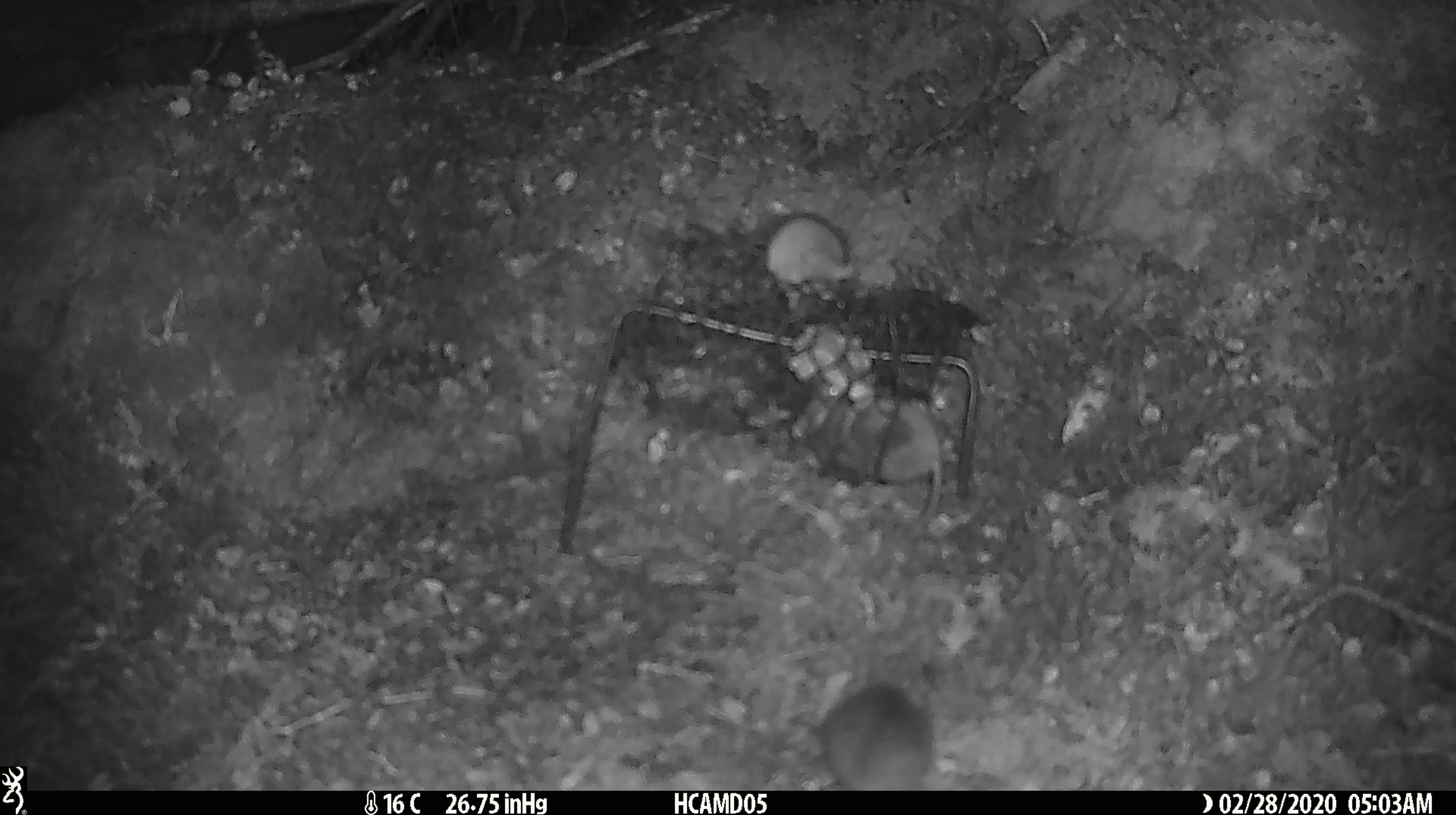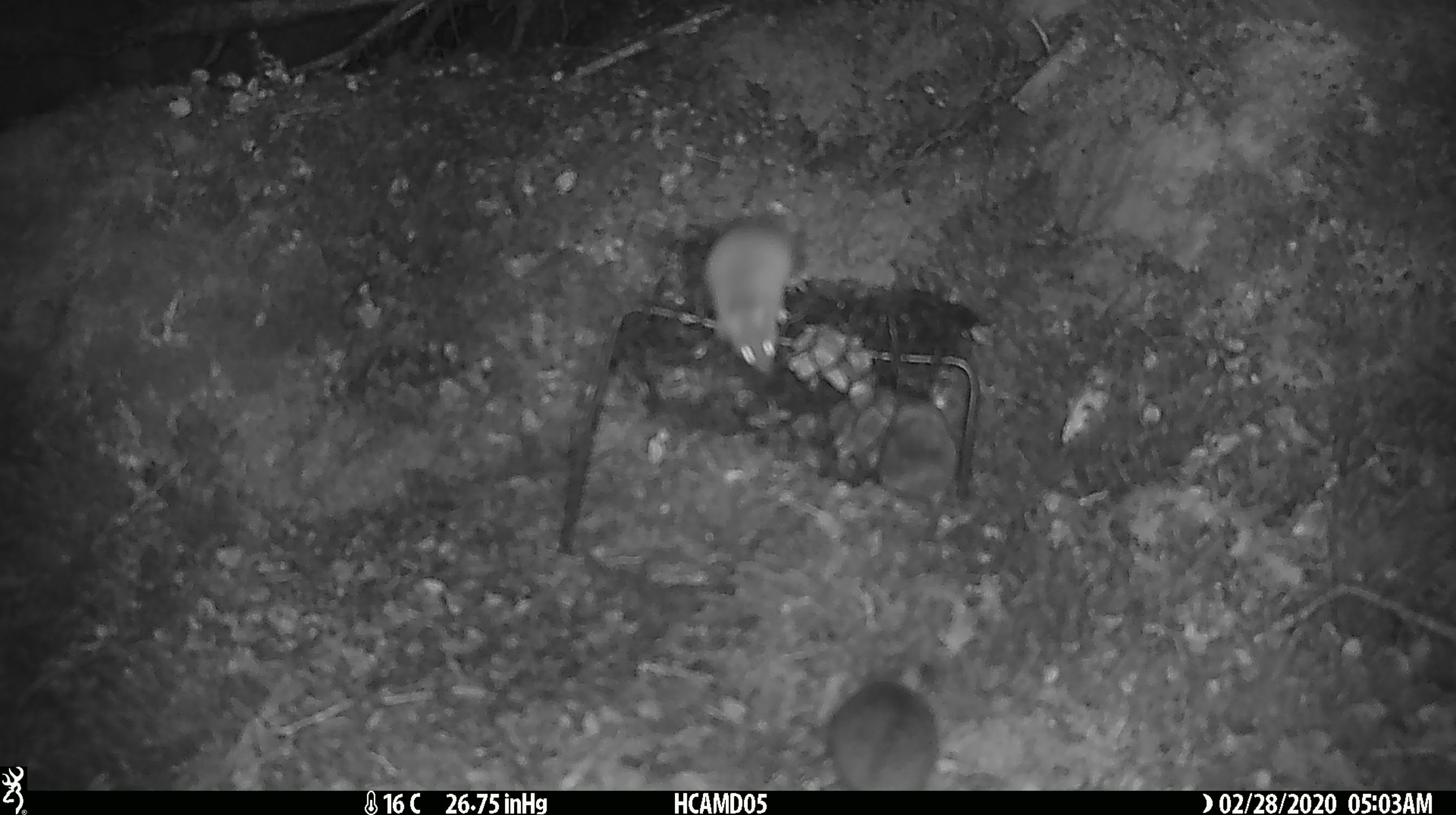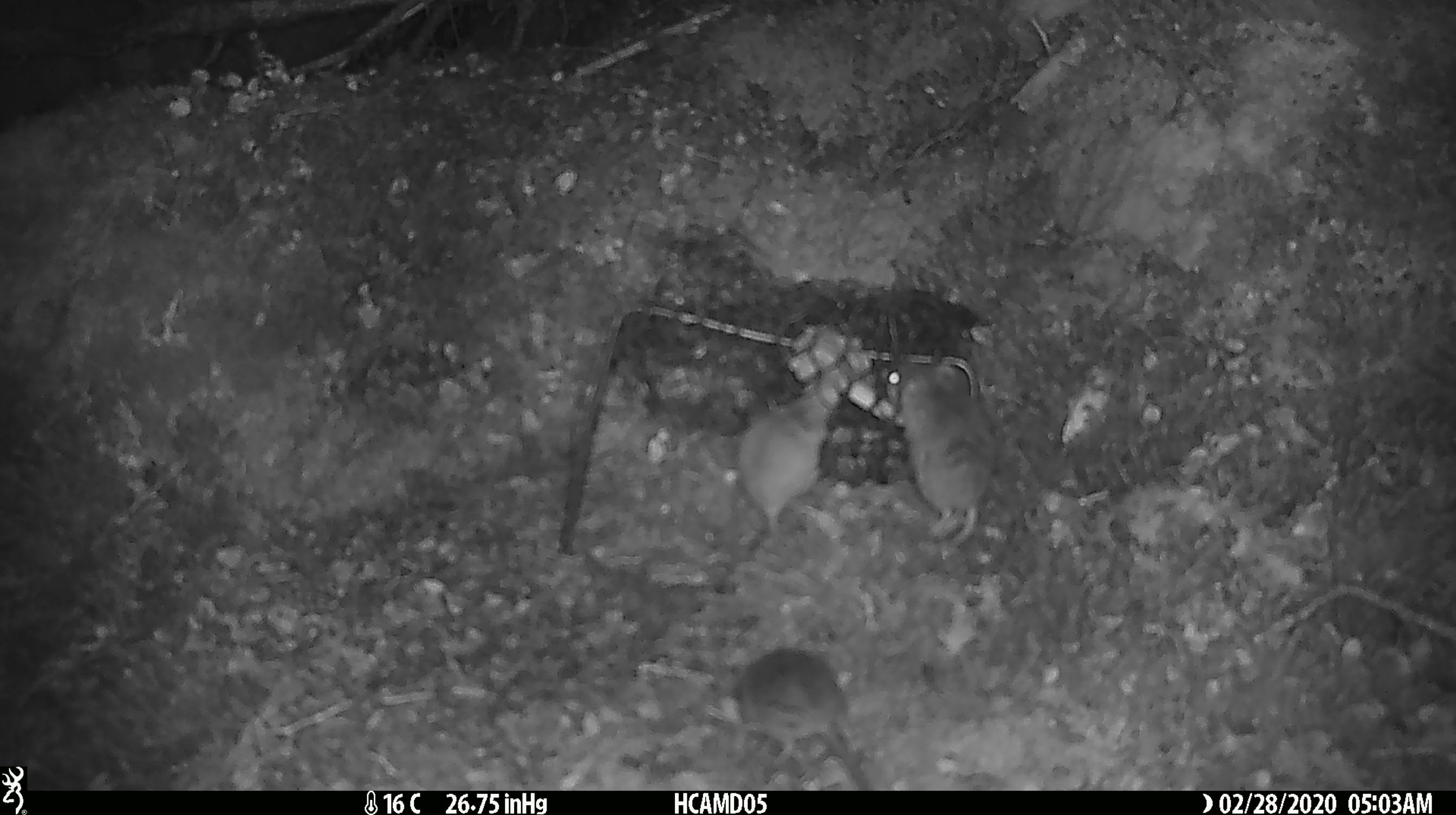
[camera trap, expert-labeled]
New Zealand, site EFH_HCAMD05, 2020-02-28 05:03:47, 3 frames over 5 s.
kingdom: Animalia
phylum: Chordata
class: Mammalia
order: Rodentia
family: Muridae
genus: Mus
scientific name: Mus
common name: mouse